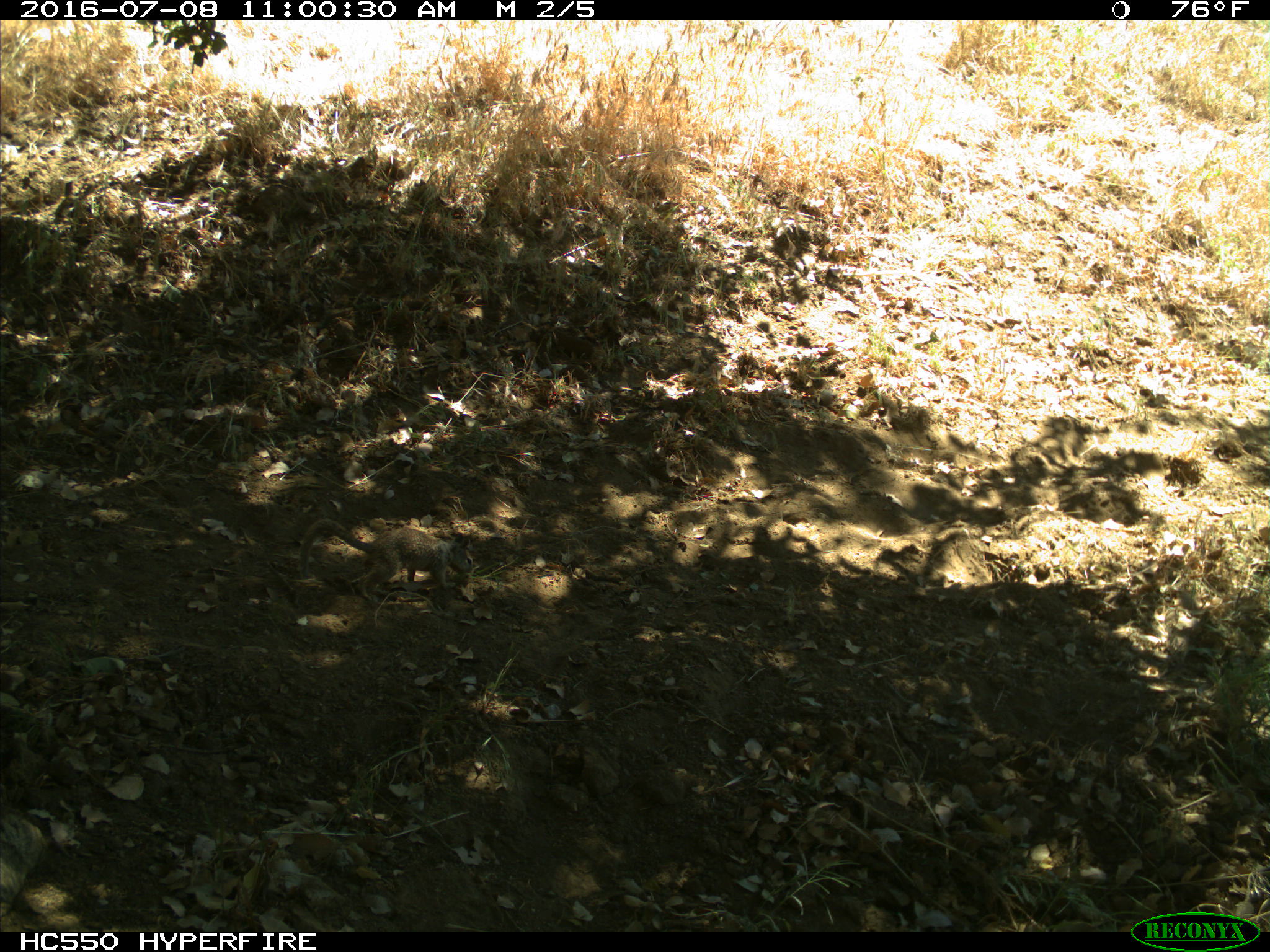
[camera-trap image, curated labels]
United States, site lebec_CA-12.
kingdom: Animalia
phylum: Chordata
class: Mammalia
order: Rodentia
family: Sciuridae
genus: Otospermophilus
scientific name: Otospermophilus beecheyi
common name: california ground squirrel